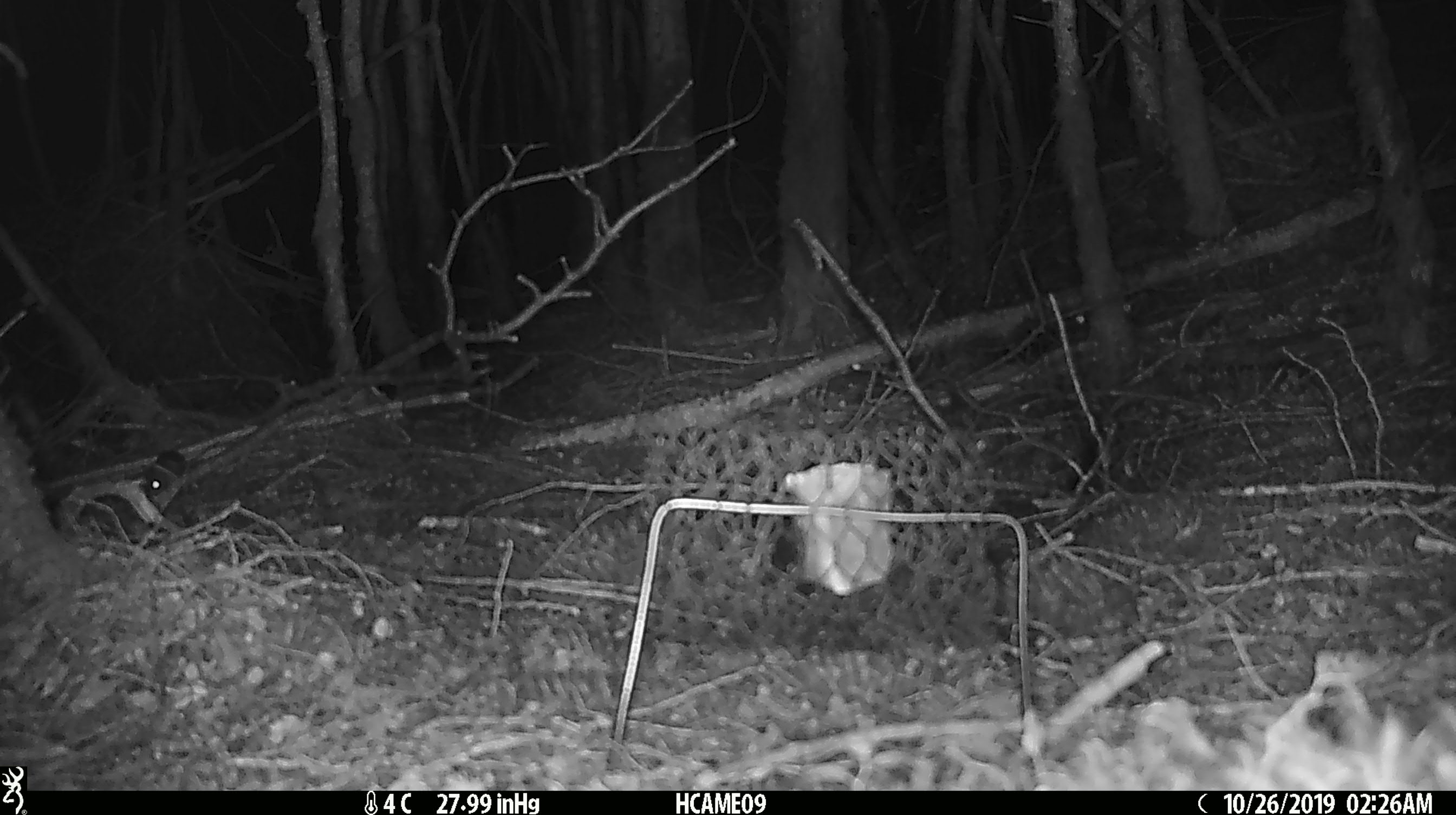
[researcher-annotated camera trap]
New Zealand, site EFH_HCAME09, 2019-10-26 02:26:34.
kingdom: Animalia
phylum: Chordata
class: Mammalia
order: Rodentia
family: Muridae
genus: Mus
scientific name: Mus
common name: mouse